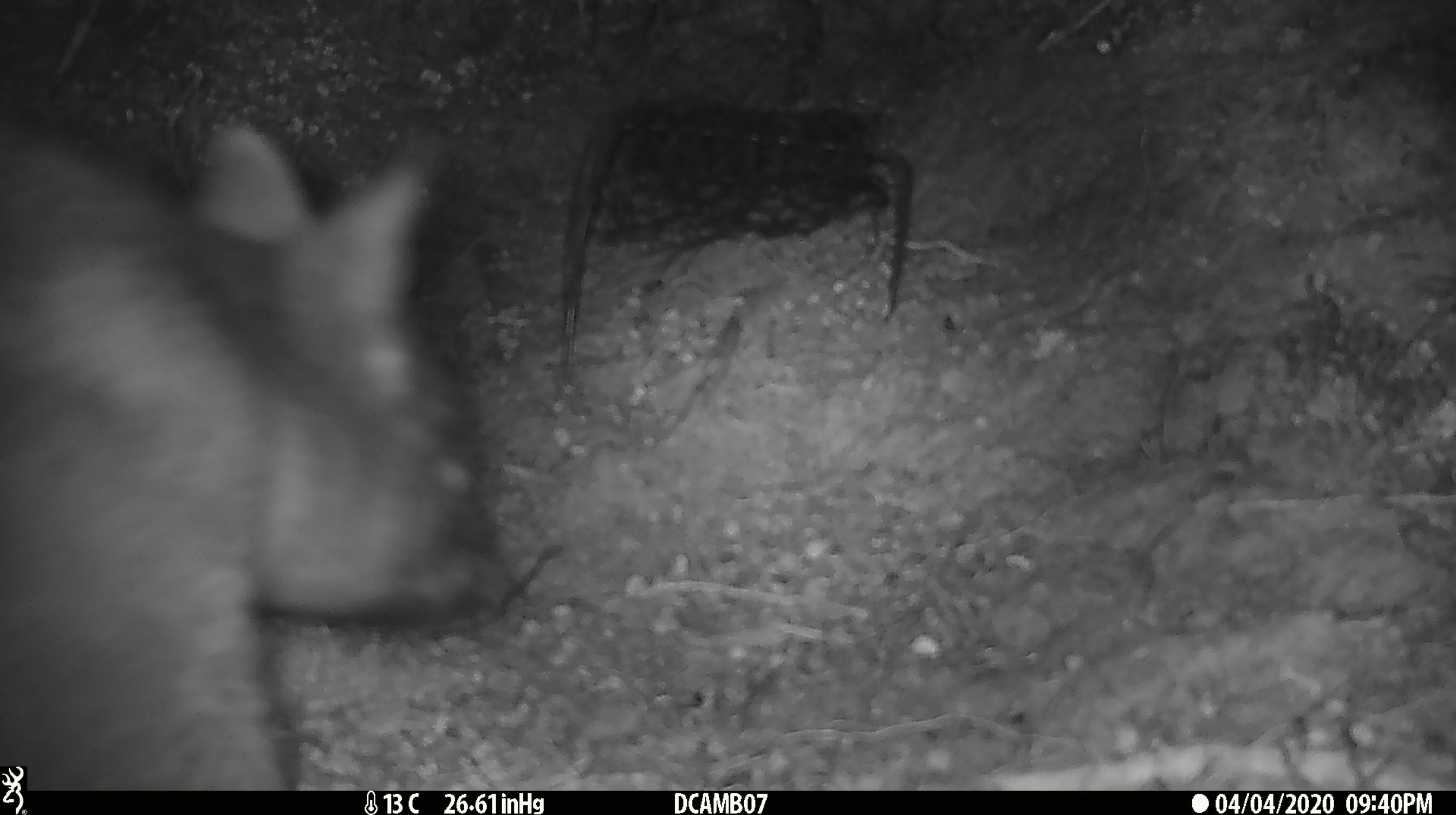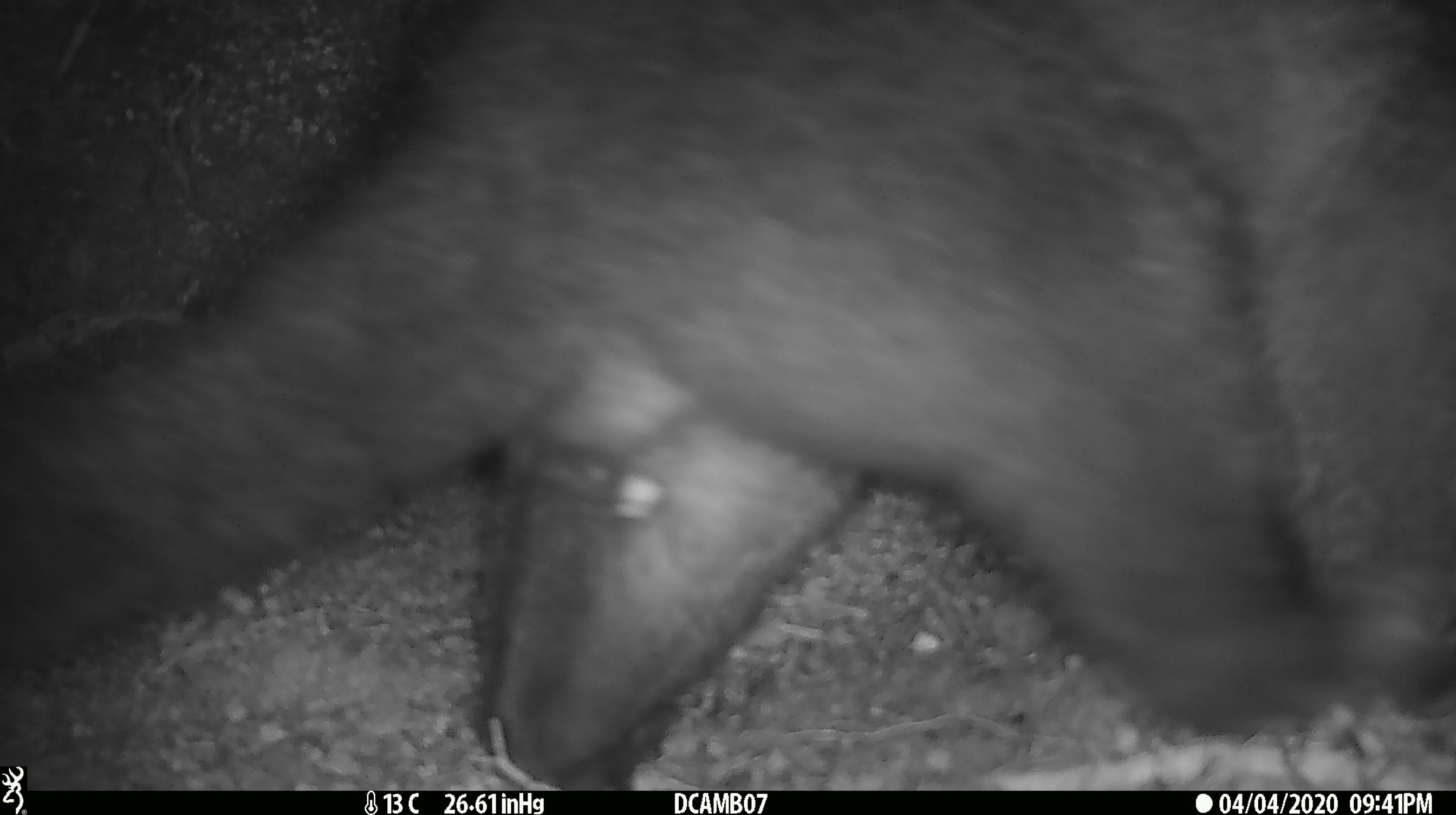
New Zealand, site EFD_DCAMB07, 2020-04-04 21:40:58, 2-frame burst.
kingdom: Animalia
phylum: Chordata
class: Mammalia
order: Diprotodontia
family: Phalangeridae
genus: Trichosurus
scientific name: Trichosurus vulpecula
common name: common brushtail possum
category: possum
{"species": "possum (common brushtail possum) (Trichosurus vulpecula)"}